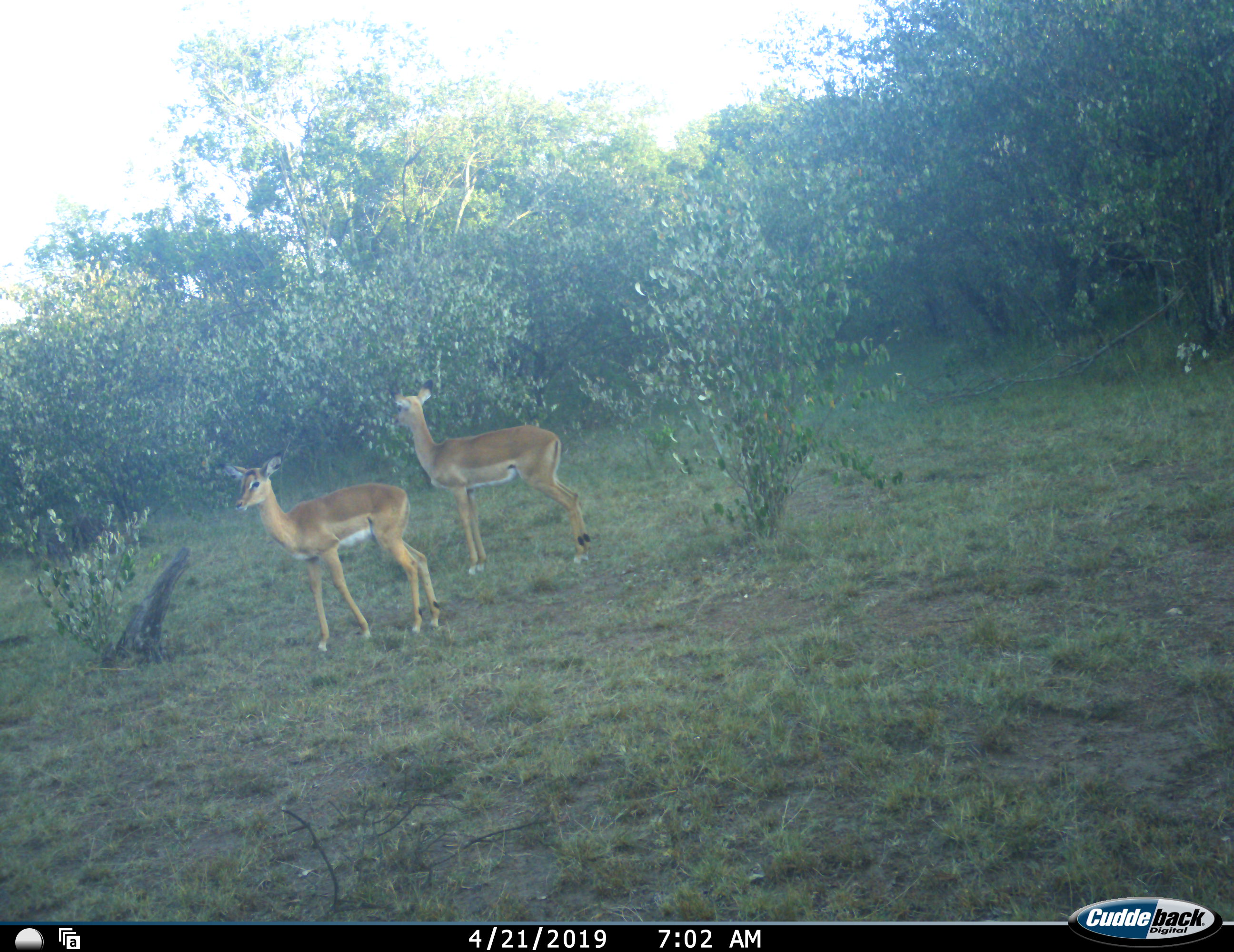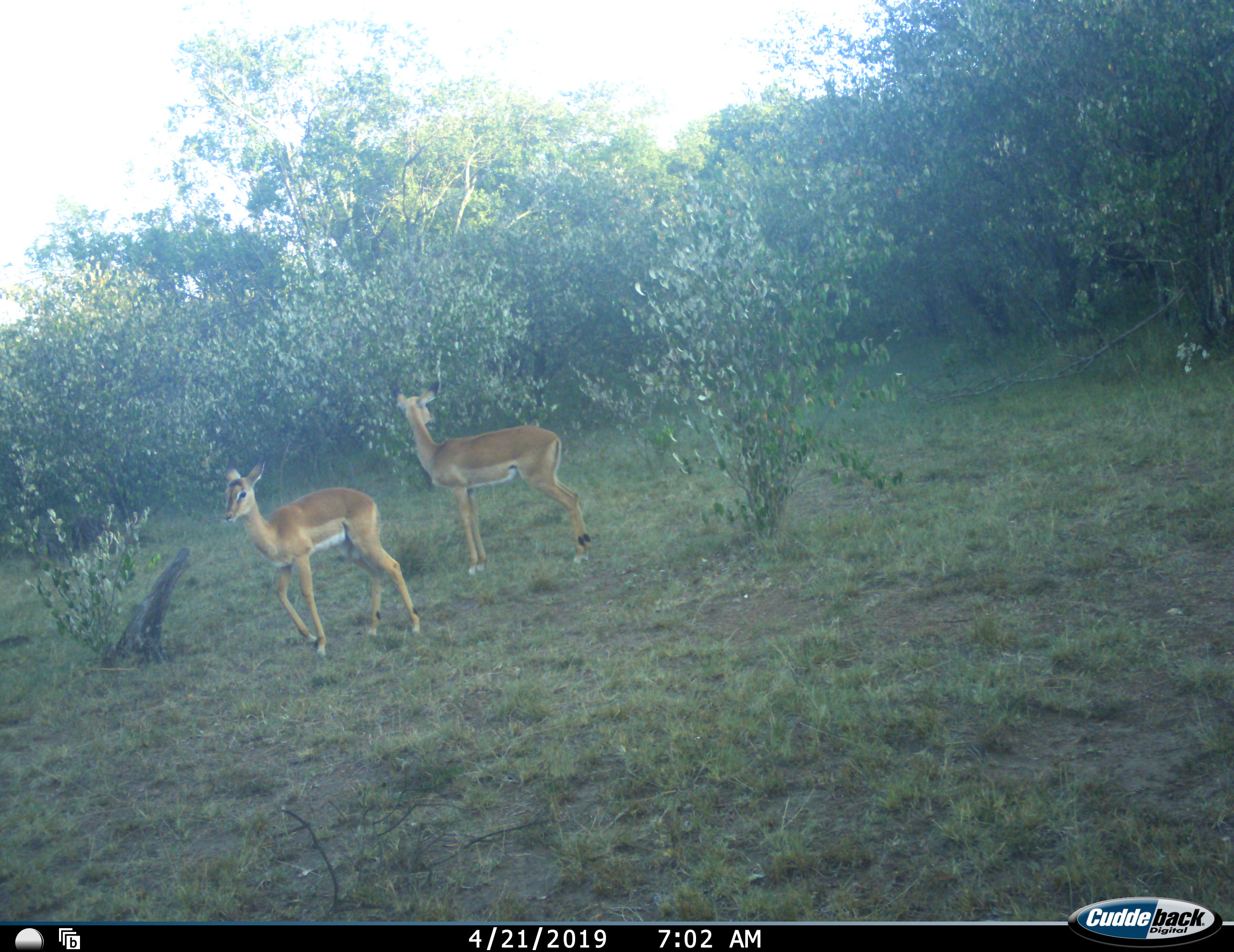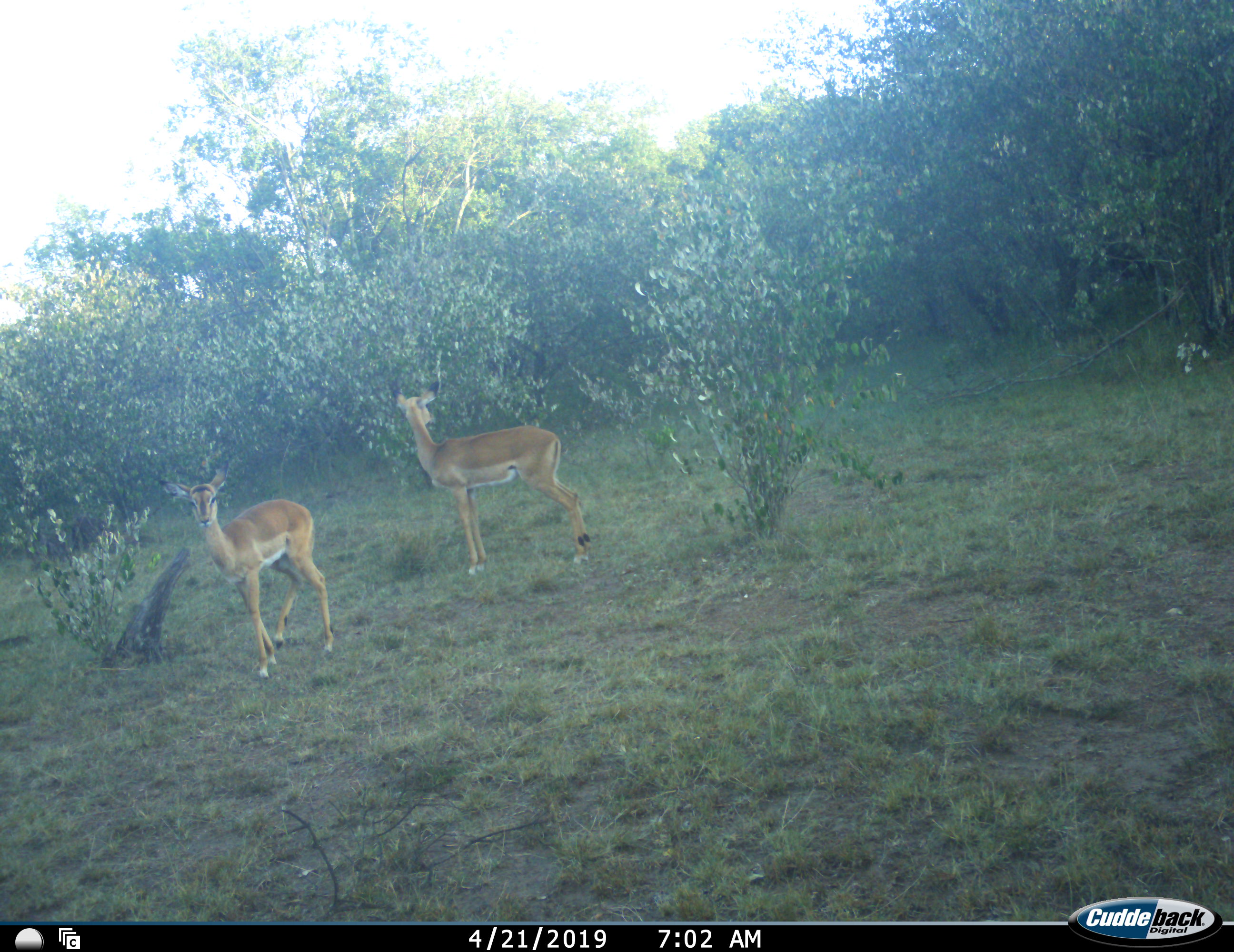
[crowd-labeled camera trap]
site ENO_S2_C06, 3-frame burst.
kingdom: Animalia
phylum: Chordata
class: Mammalia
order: Artiodactyla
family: Bovidae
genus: Aepyceros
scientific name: Aepyceros melampus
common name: impala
Impala (Aepyceros melampus), count 2. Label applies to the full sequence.